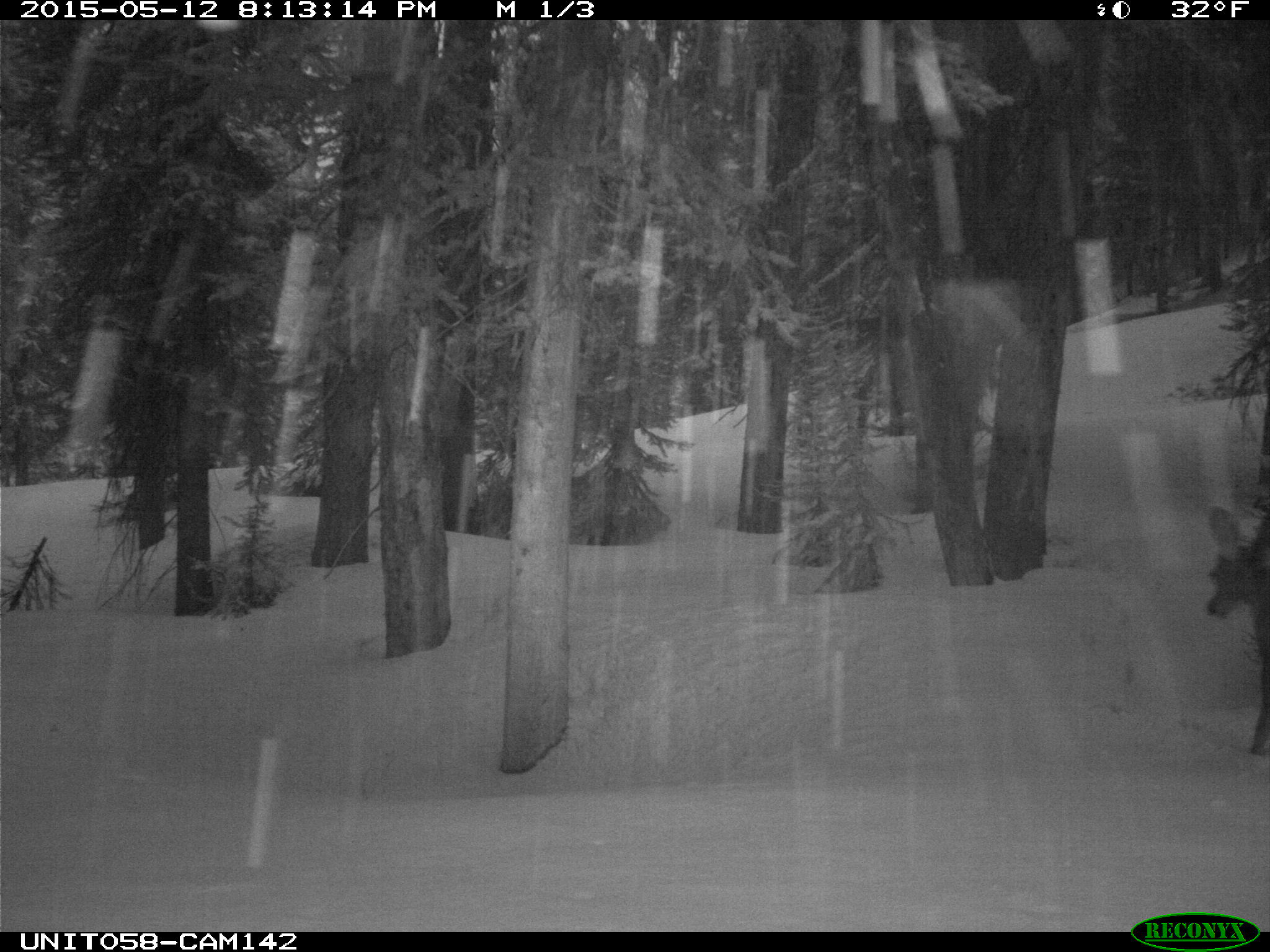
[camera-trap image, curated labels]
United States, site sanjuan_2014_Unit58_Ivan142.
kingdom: Animalia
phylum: Chordata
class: Mammalia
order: Artiodactyla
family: Cervidae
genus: Odocoileus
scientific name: Odocoileus hemionus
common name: mule deer